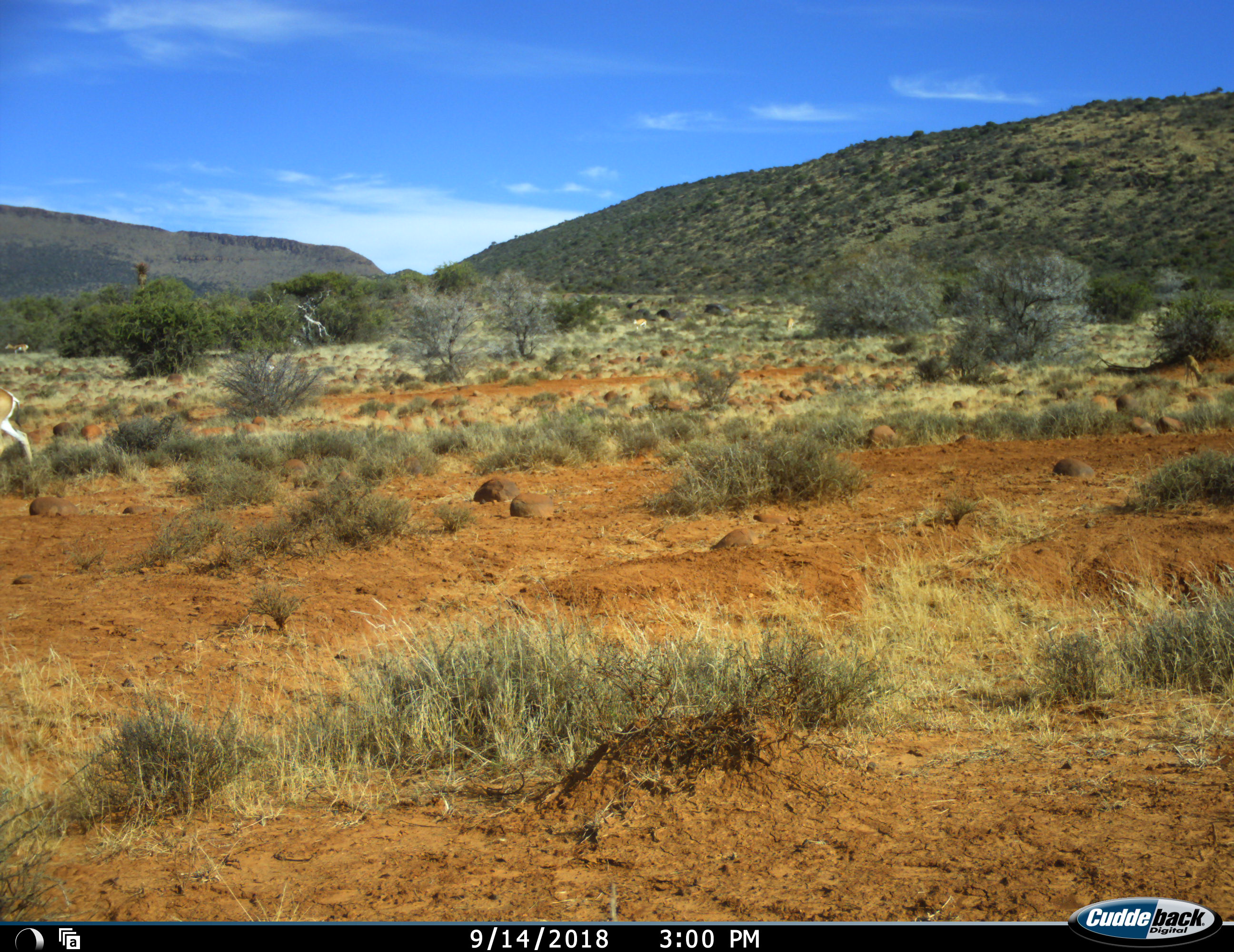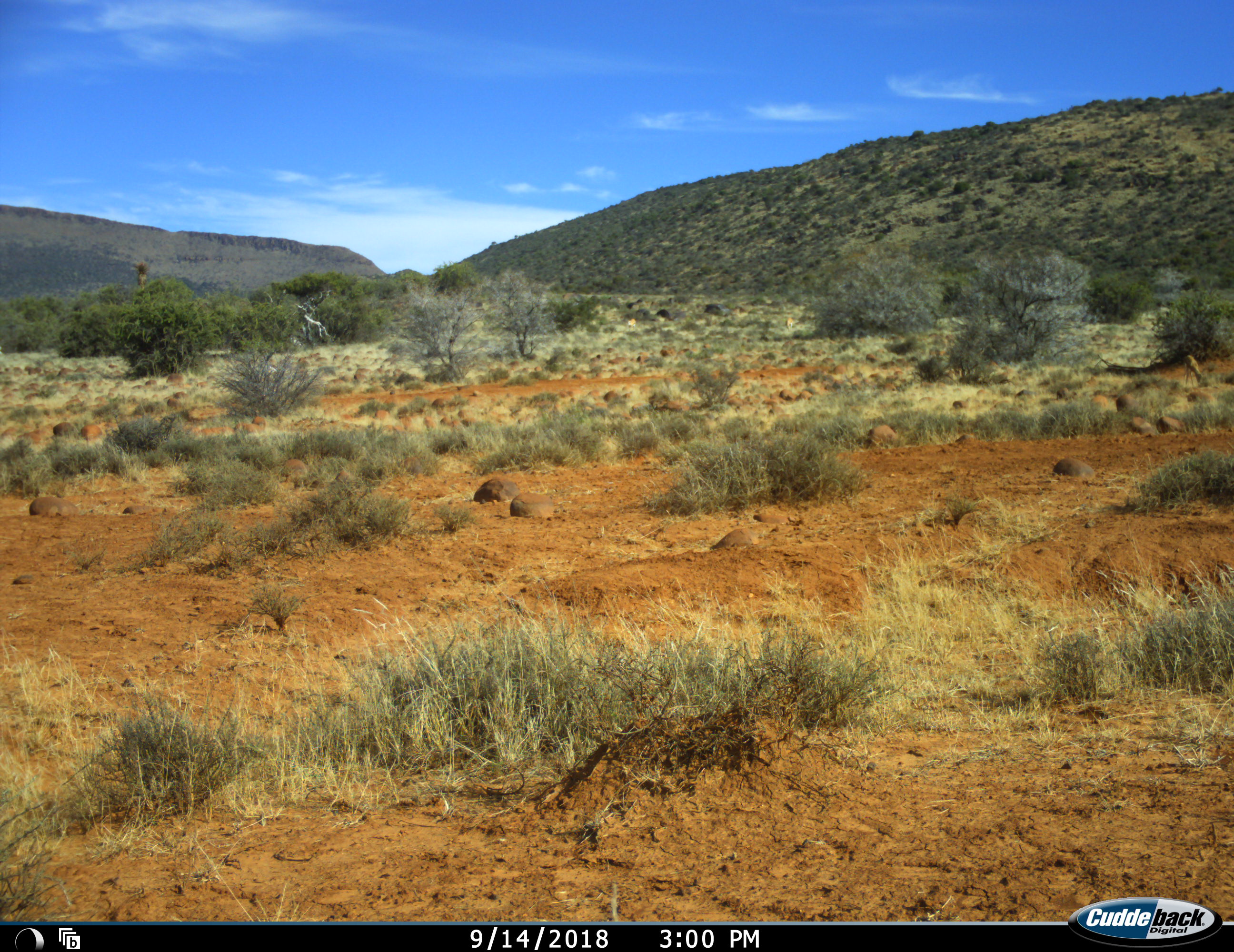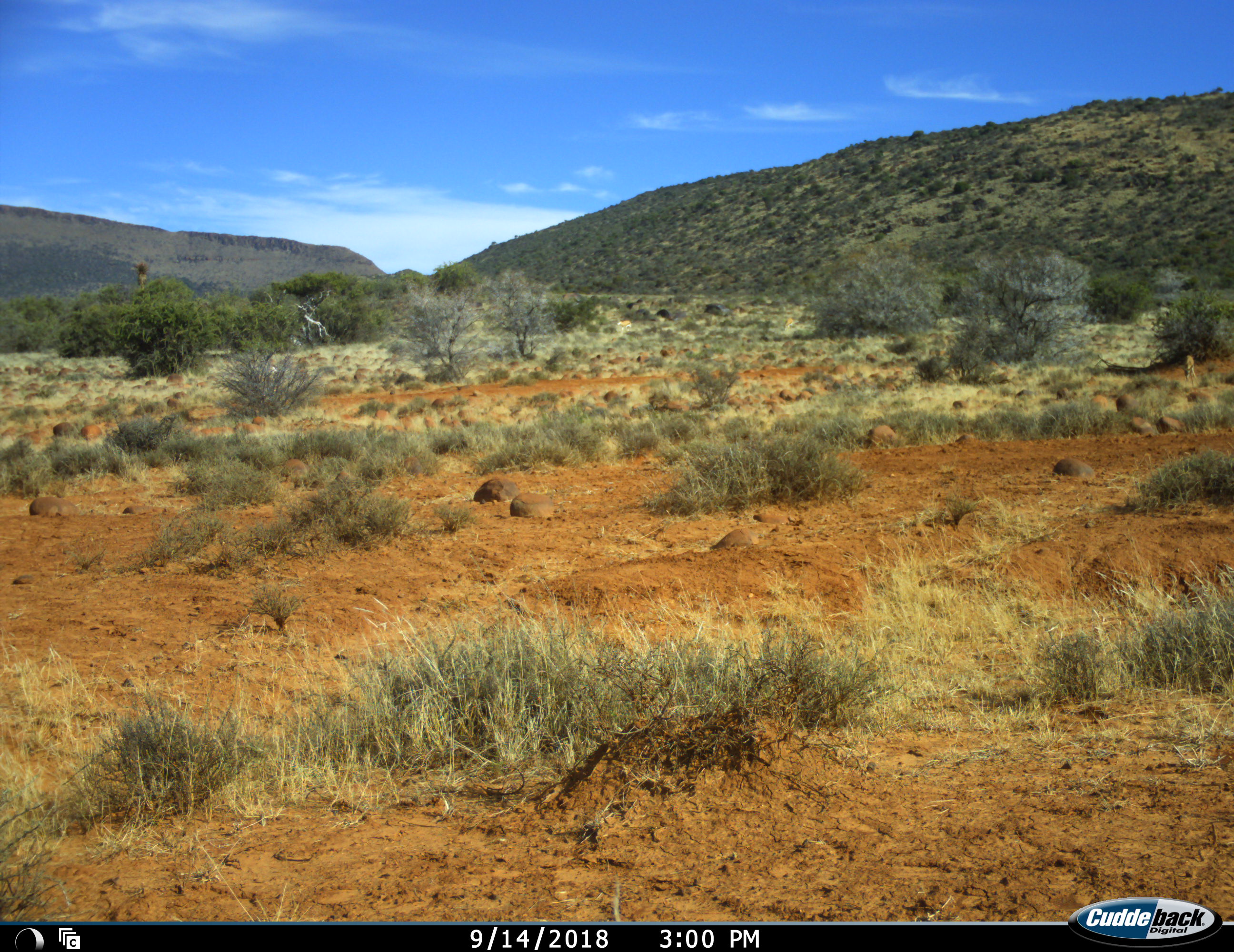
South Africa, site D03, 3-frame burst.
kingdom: Animalia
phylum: Chordata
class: Mammalia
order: Artiodactyla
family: Bovidae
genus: Antidorcas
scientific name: Antidorcas marsupialis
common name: springbok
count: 4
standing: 40%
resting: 0%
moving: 100%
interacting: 0%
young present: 10%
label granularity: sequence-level